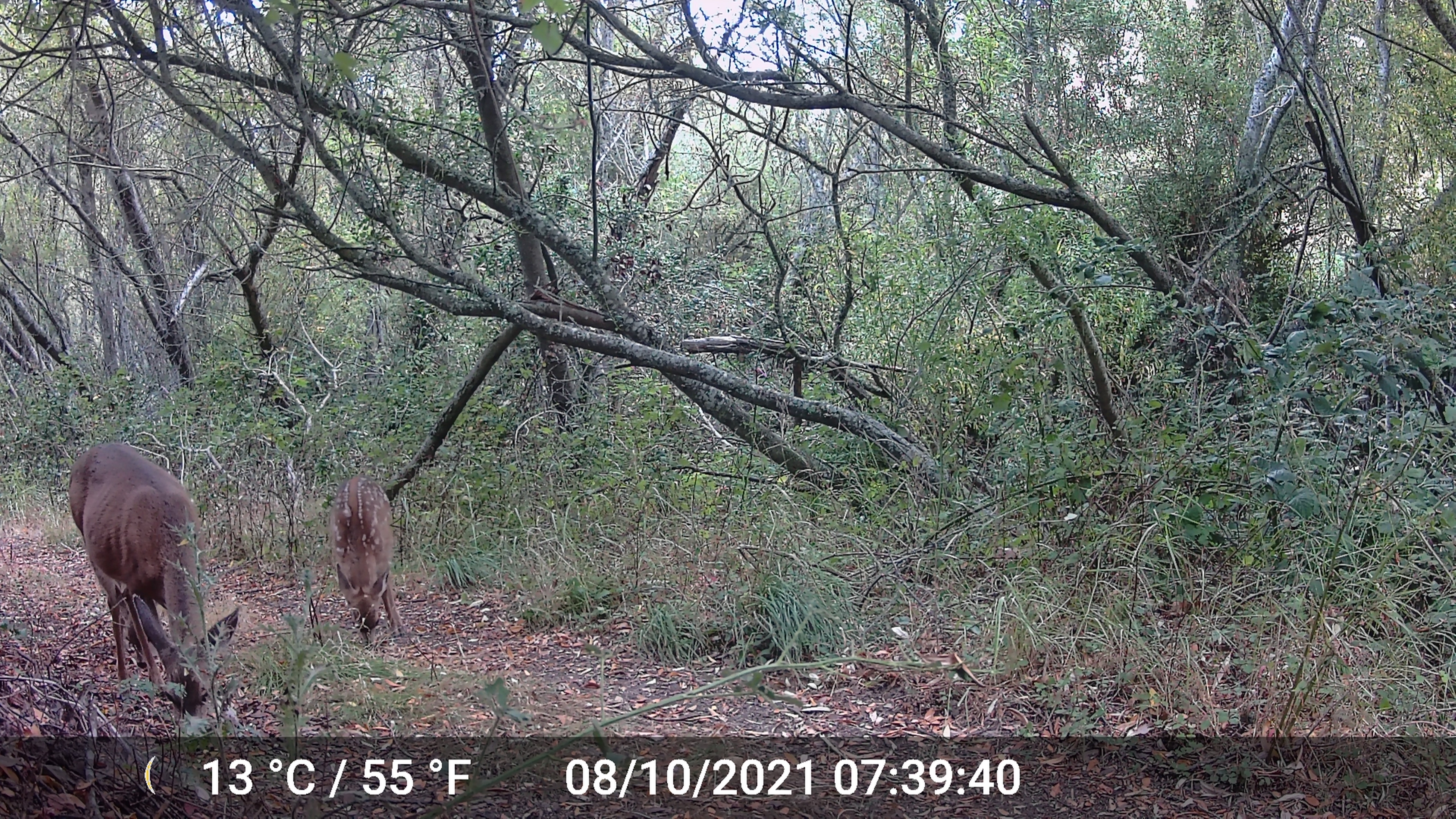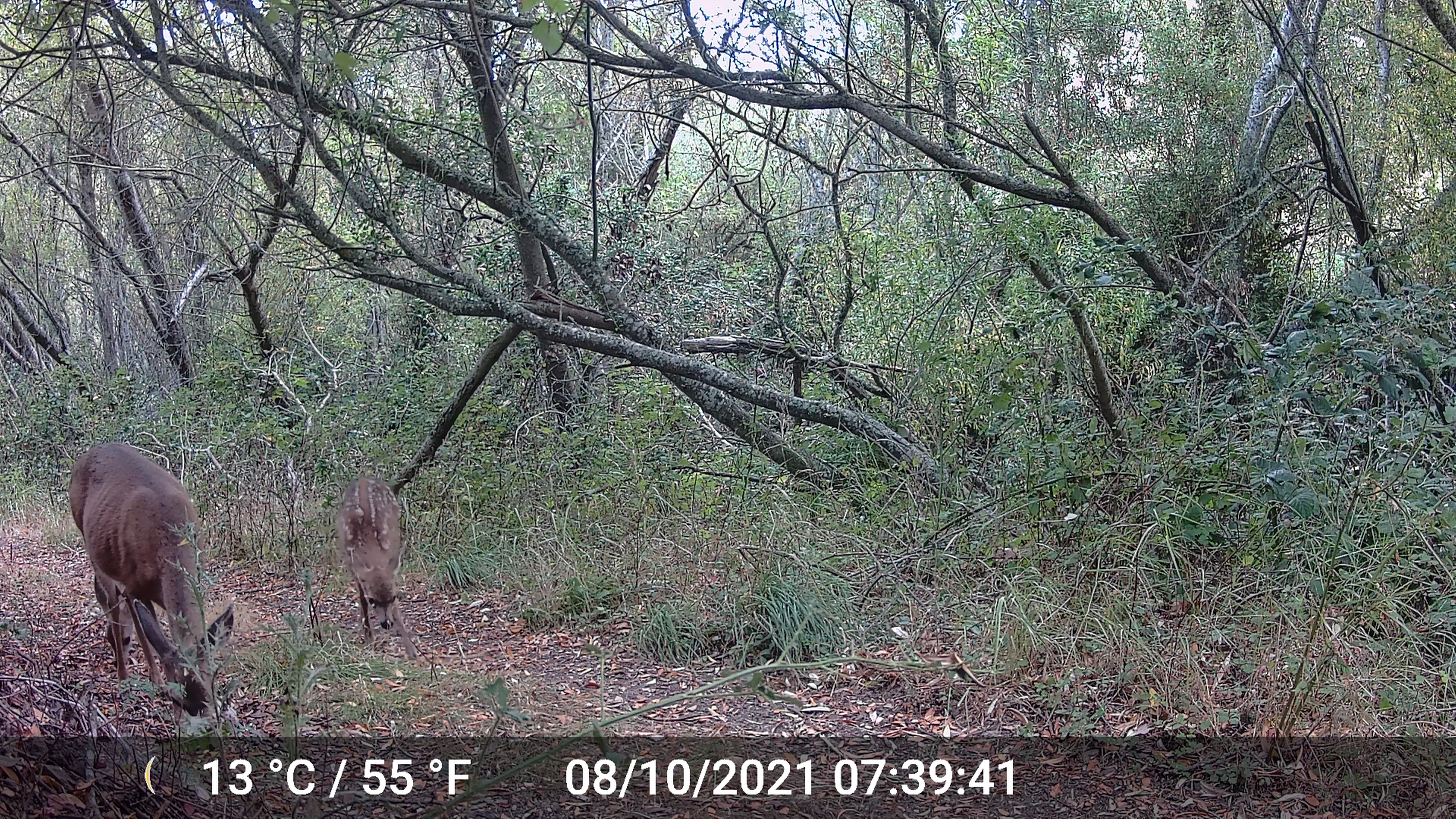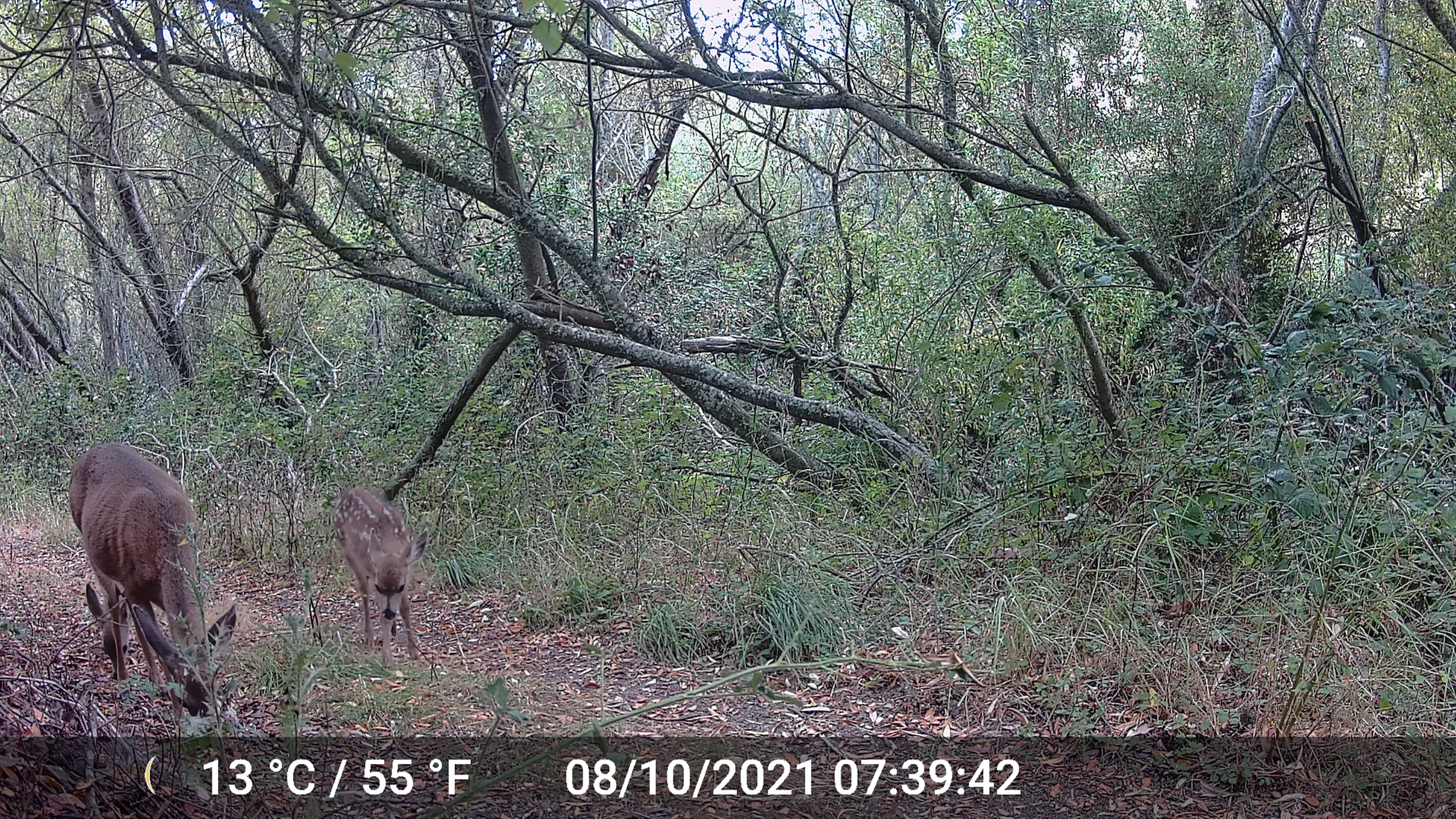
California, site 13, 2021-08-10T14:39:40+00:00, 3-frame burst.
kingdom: Animalia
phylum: Chordata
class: Mammalia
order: Artiodactyla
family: Cervidae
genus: Odocoileus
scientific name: Odocoileus hemionus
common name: mule deer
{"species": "mule deer (Odocoileus hemionus)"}